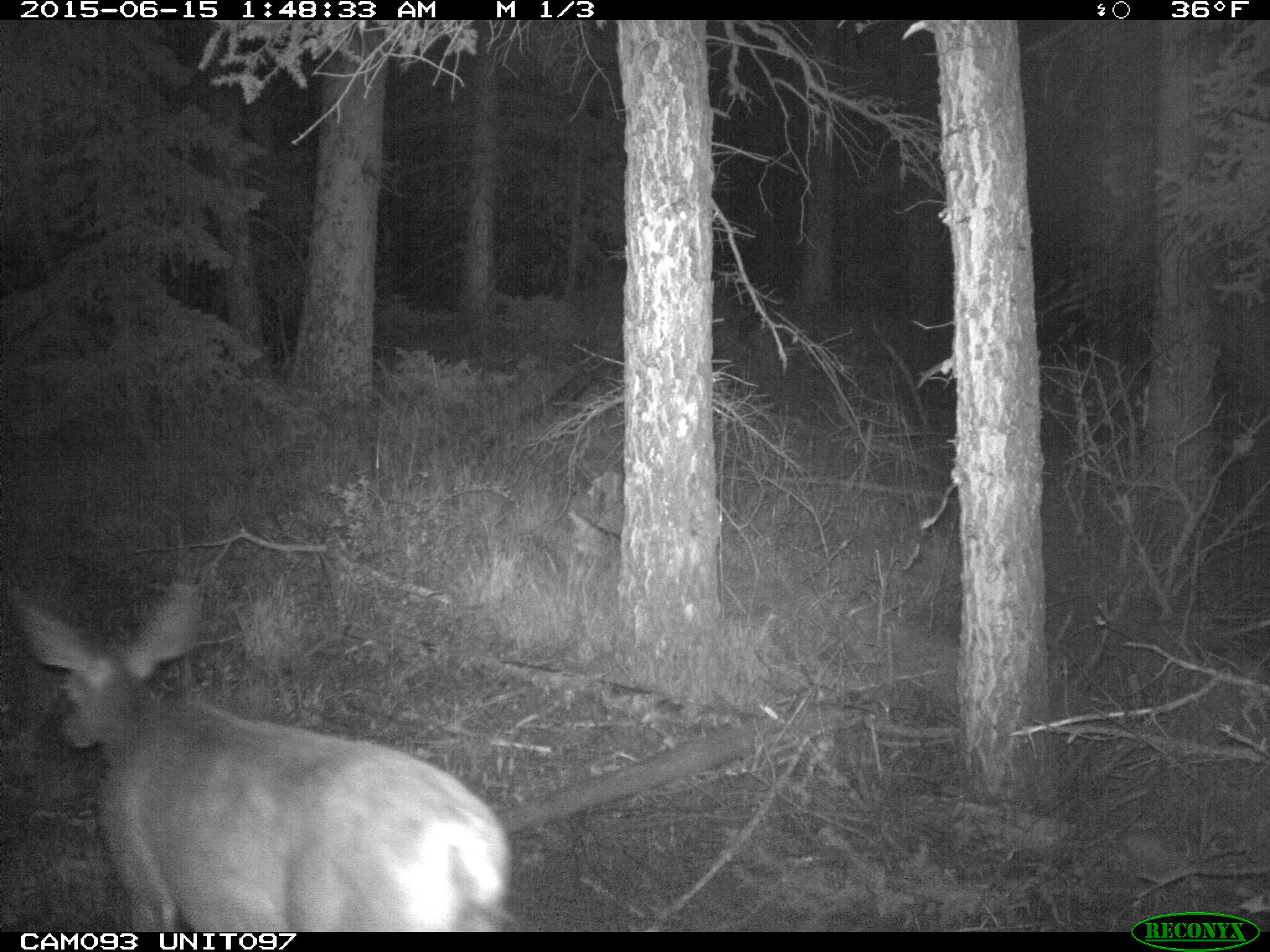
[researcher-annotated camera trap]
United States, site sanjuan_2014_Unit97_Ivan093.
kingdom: Animalia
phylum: Chordata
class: Mammalia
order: Artiodactyla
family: Cervidae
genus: Odocoileus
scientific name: Odocoileus hemionus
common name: mule deer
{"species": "Odocoileus hemionus (mule deer)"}